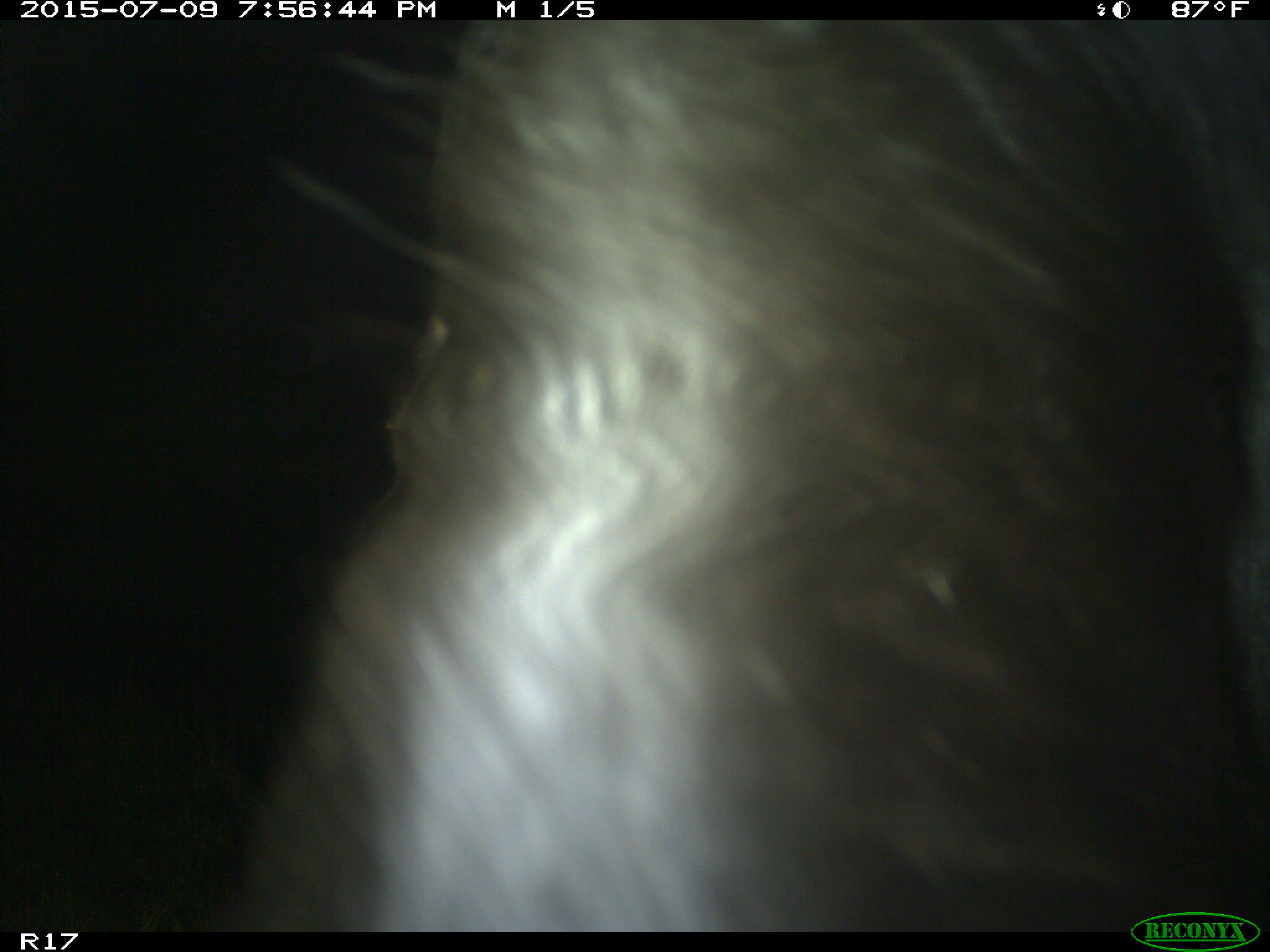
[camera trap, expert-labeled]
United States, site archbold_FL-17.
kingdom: Animalia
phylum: Chordata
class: Mammalia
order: Artiodactyla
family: Bovidae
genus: Bos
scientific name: Bos taurus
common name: domestic cow